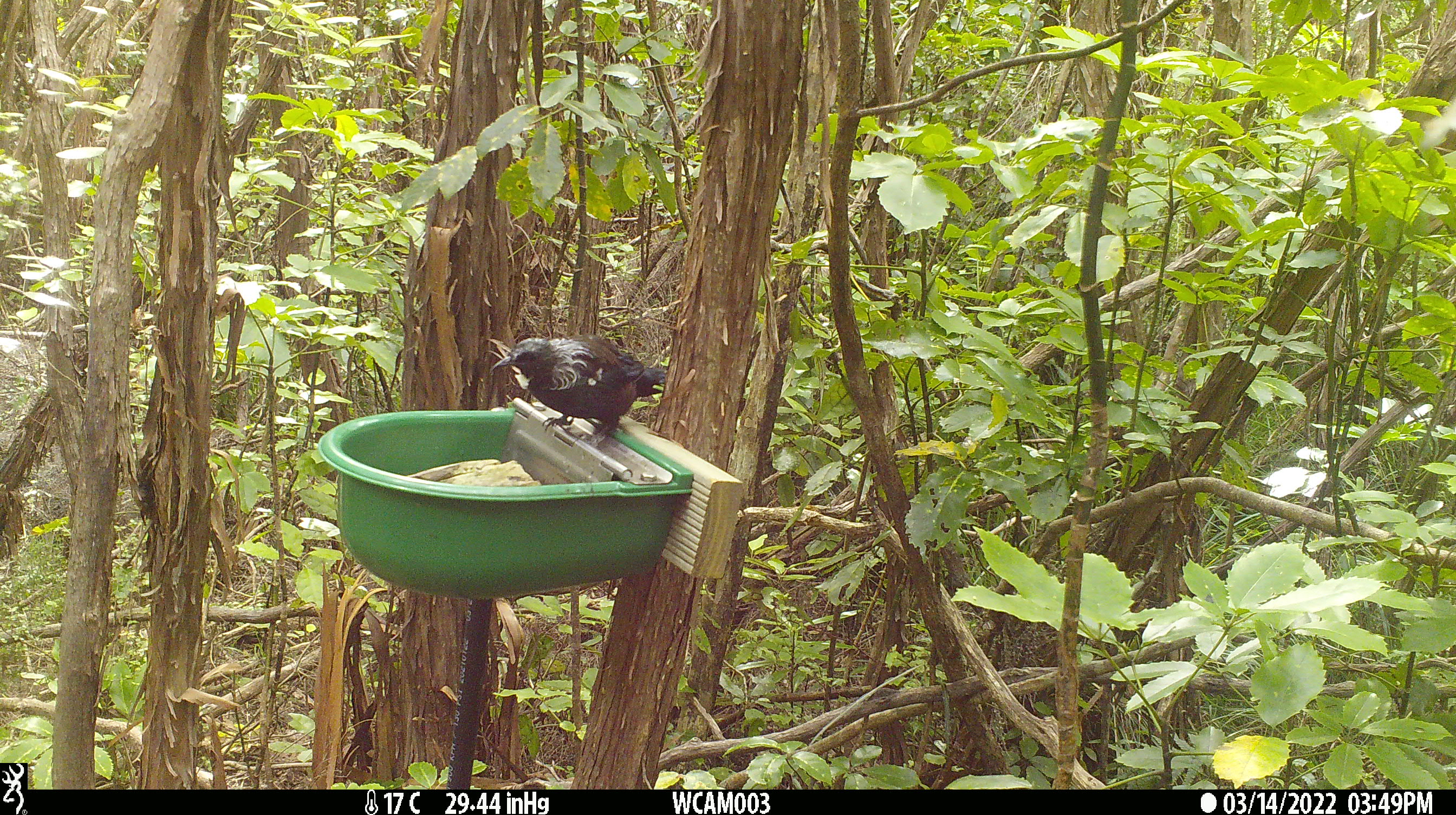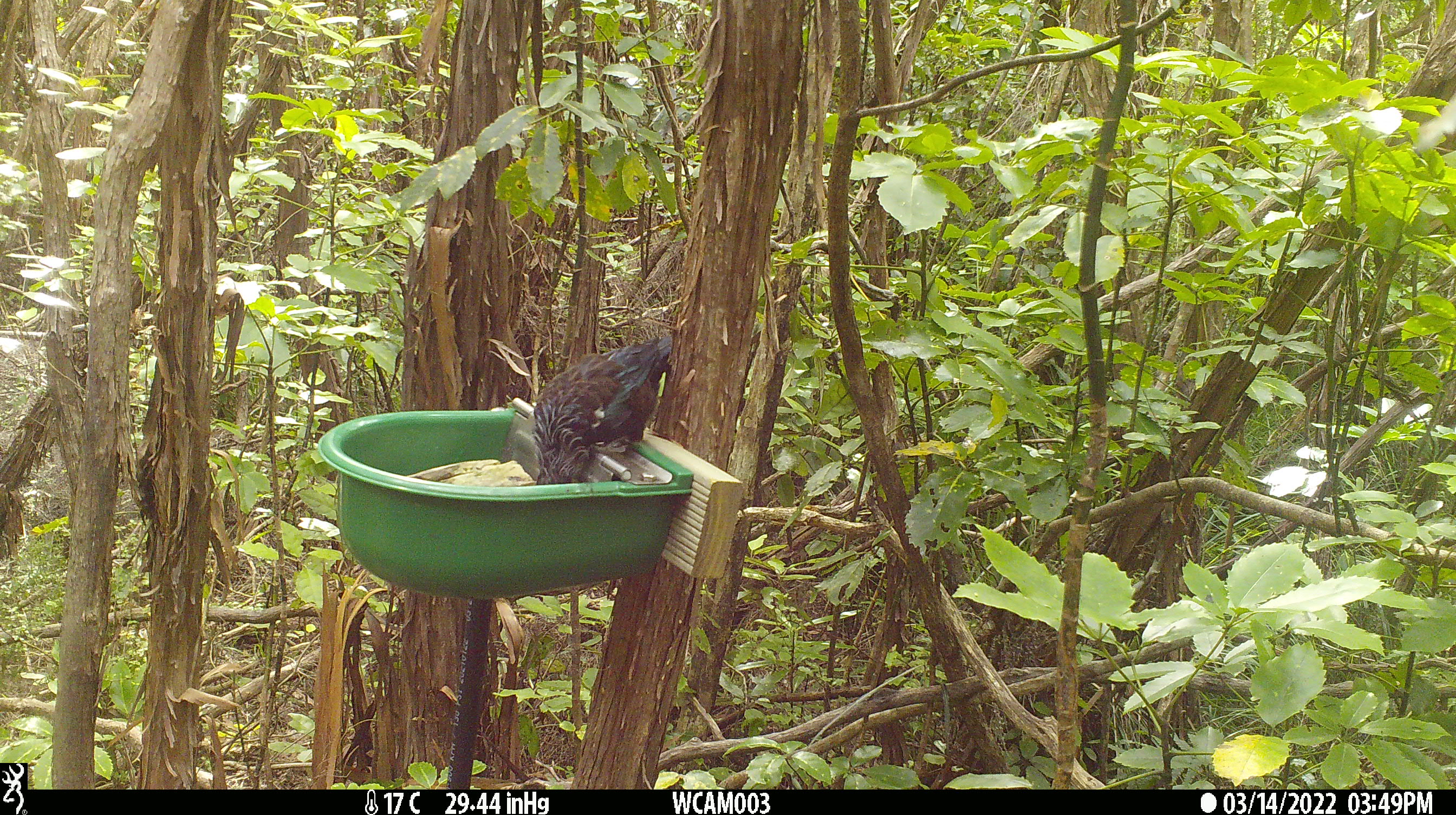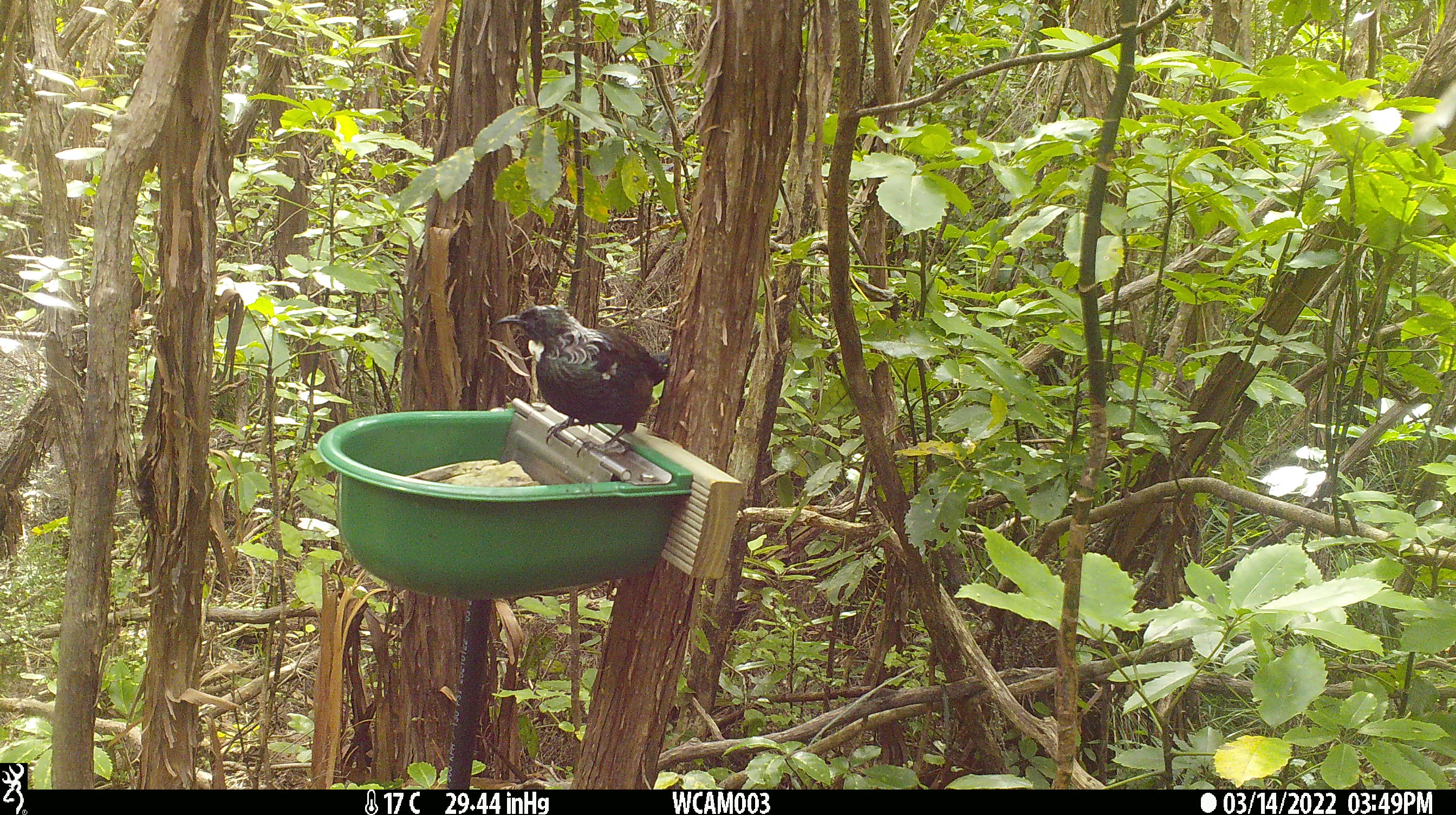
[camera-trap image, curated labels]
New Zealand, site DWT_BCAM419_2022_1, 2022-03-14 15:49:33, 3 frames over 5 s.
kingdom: Animalia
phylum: Chordata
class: Aves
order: Passeriformes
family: Meliphagidae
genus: Prosthemadera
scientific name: Prosthemadera novaeseelandiae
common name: tui